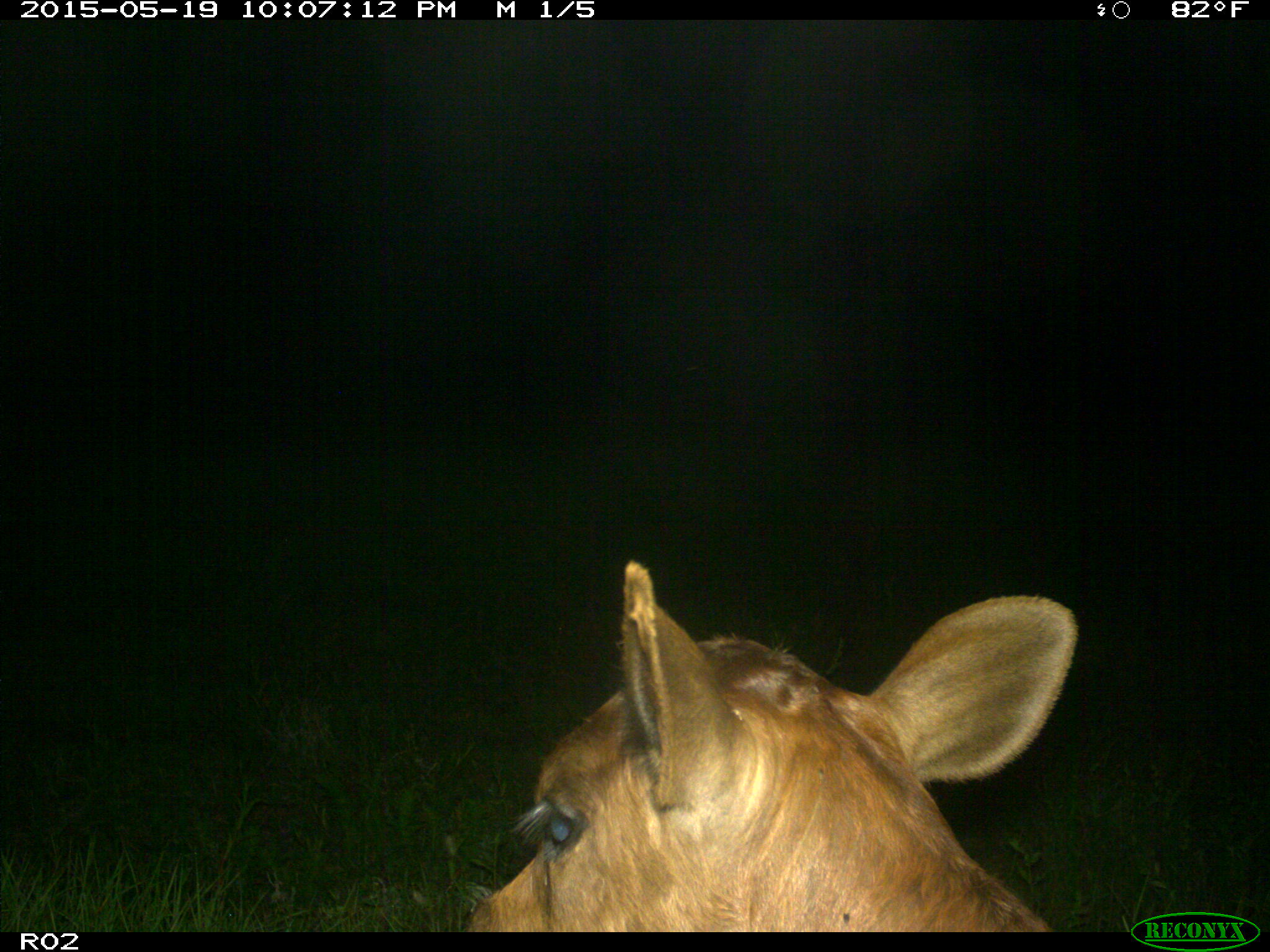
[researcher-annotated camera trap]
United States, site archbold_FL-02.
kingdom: Animalia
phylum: Chordata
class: Mammalia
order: Artiodactyla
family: Bovidae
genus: Bos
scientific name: Bos taurus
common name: domestic cow